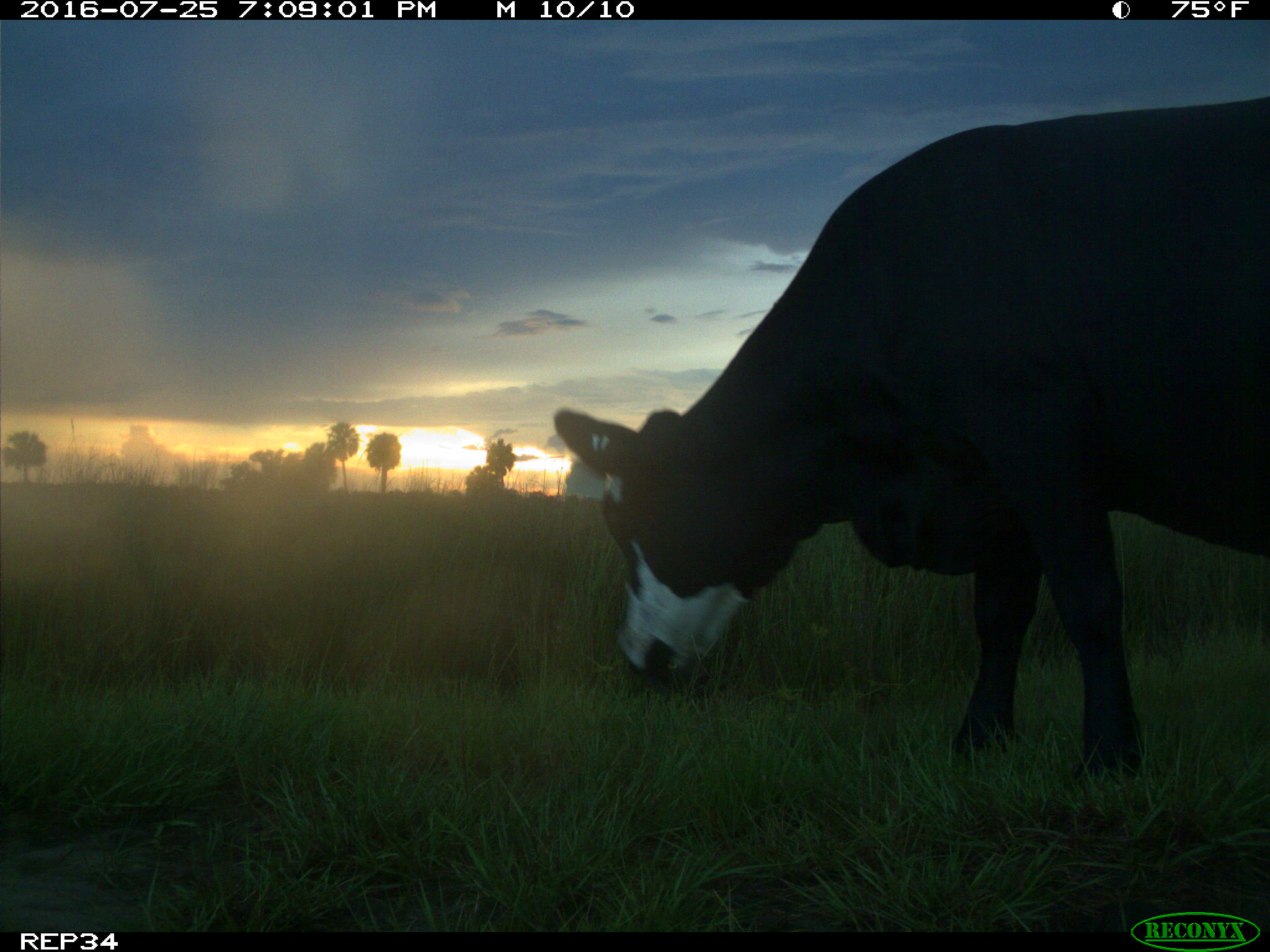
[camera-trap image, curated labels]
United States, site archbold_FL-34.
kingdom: Animalia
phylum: Chordata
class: Mammalia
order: Artiodactyla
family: Bovidae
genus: Bos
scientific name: Bos taurus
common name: domestic cow